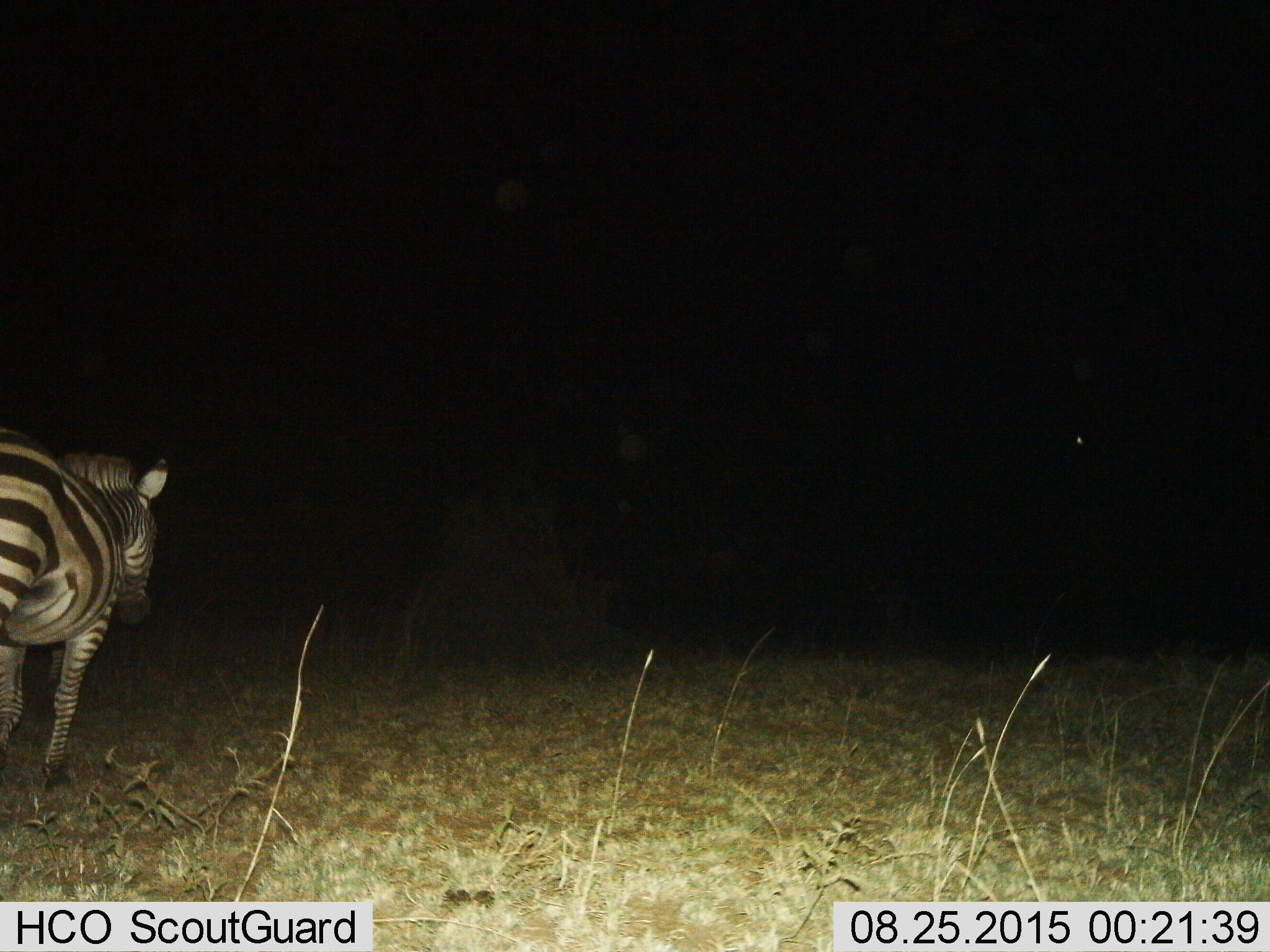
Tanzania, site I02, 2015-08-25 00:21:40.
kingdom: Animalia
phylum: Chordata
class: Mammalia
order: Perissodactyla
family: Equidae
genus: Equus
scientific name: Equus quagga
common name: plains zebra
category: zebra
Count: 1.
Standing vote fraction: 56%.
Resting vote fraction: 0%.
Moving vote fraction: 44%.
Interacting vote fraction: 0%.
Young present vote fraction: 0%.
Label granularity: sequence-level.